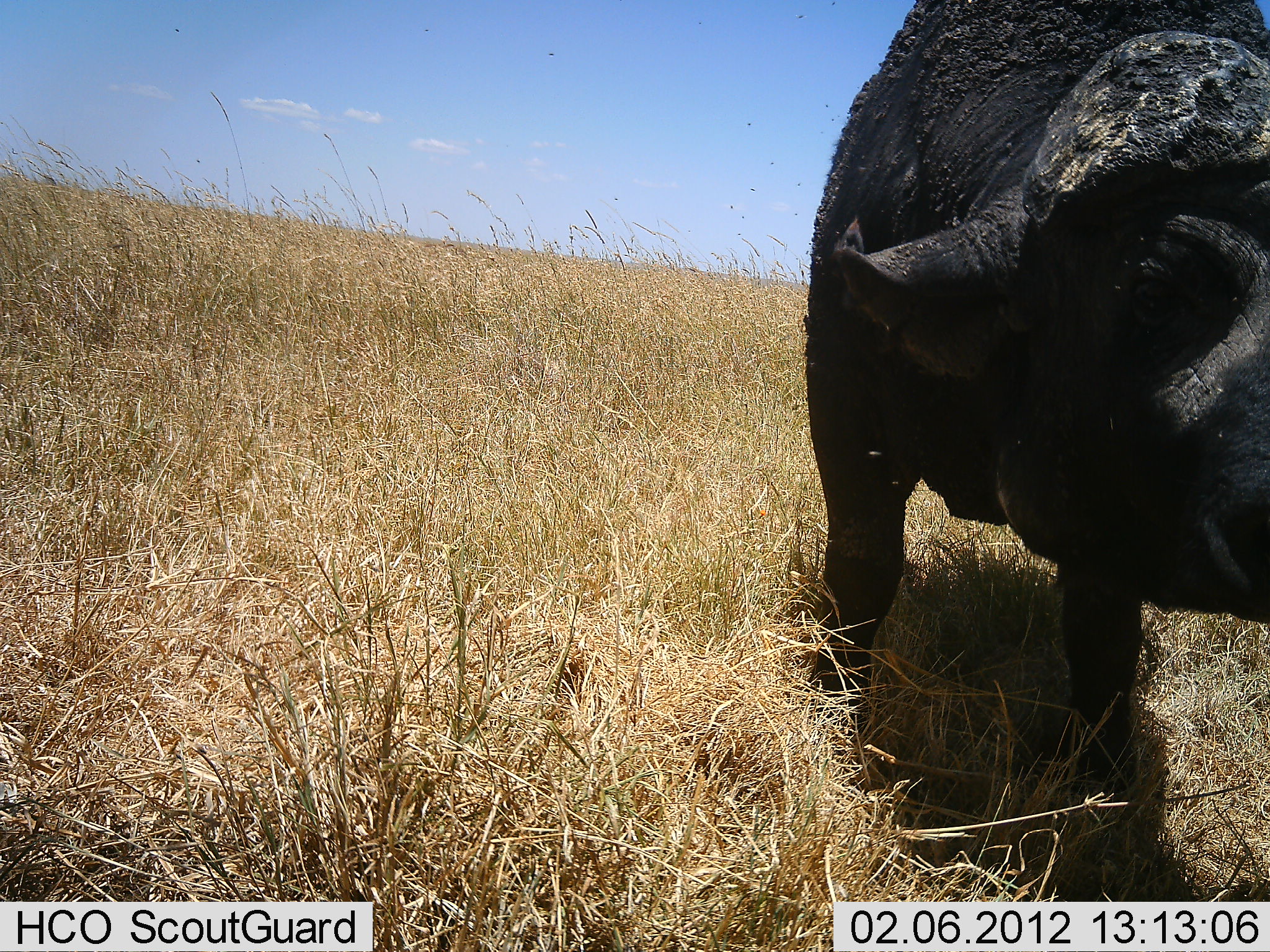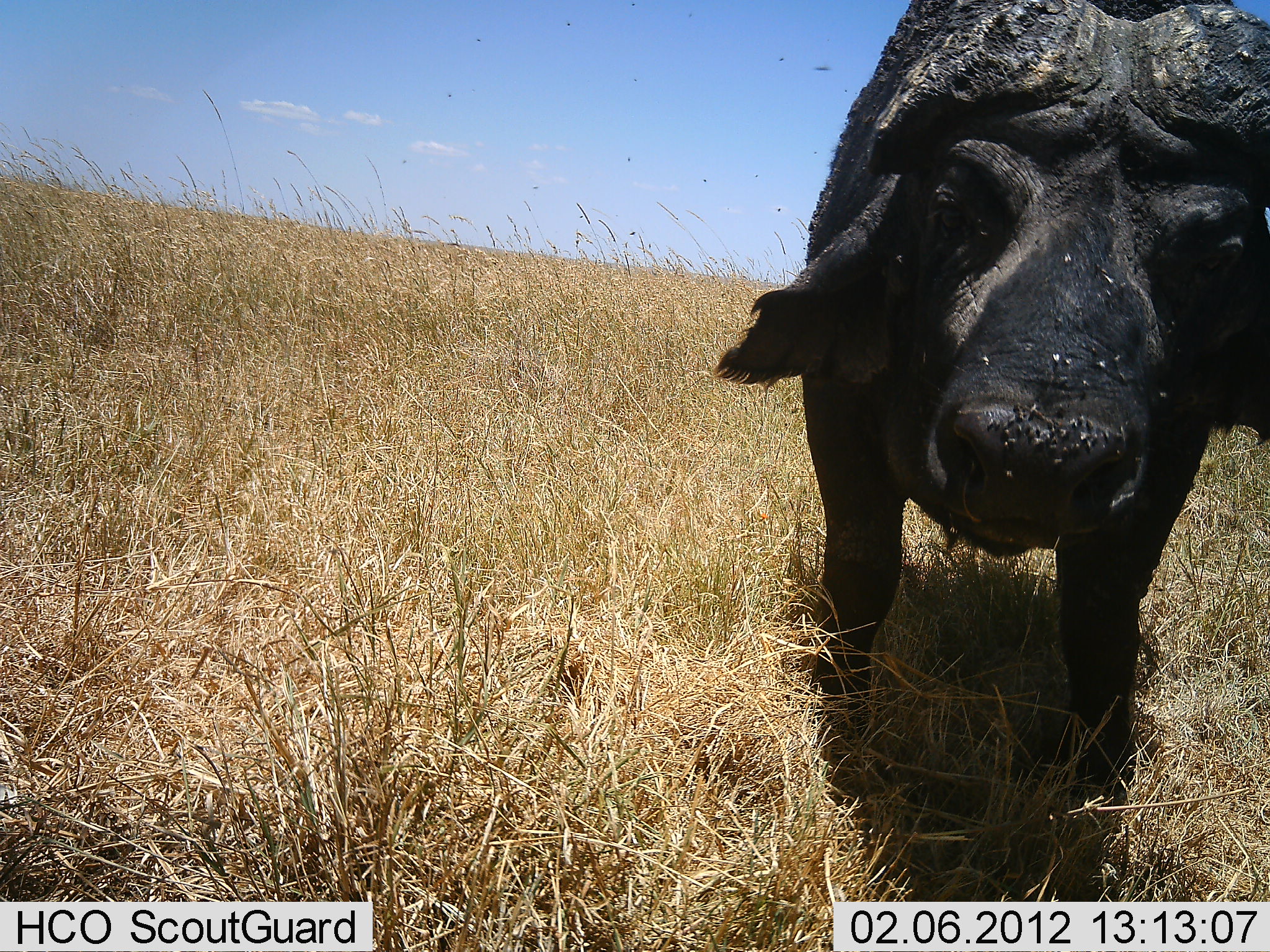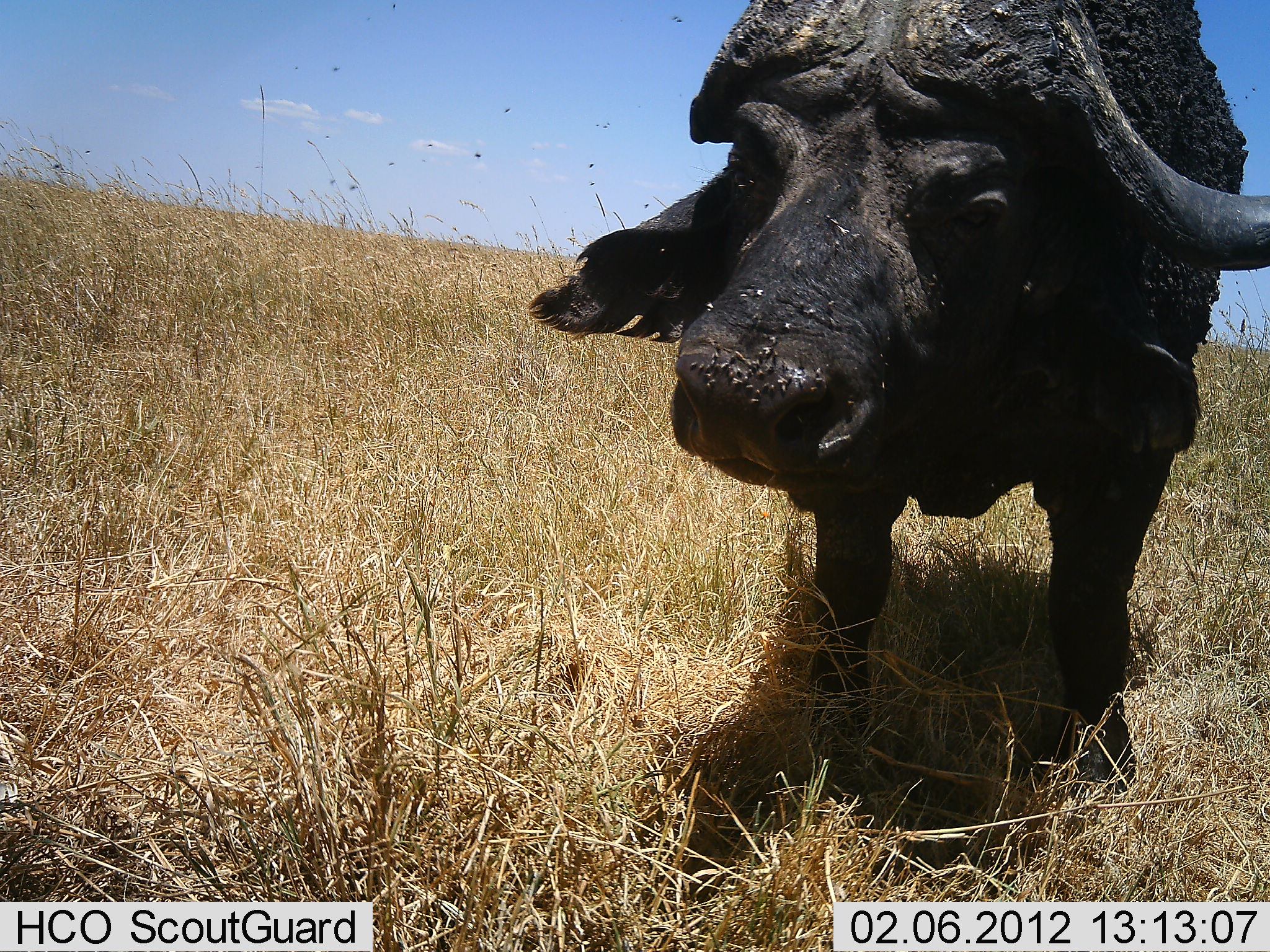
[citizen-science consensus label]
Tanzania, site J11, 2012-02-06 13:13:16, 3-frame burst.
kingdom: Animalia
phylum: Chordata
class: Mammalia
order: Artiodactyla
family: Bovidae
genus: Syncerus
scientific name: Syncerus caffer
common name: cape buffalo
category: buffalo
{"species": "buffalo (cape buffalo) (Syncerus caffer)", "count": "1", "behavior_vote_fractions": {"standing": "83%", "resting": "0%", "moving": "22%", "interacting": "0%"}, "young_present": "0%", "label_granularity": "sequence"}